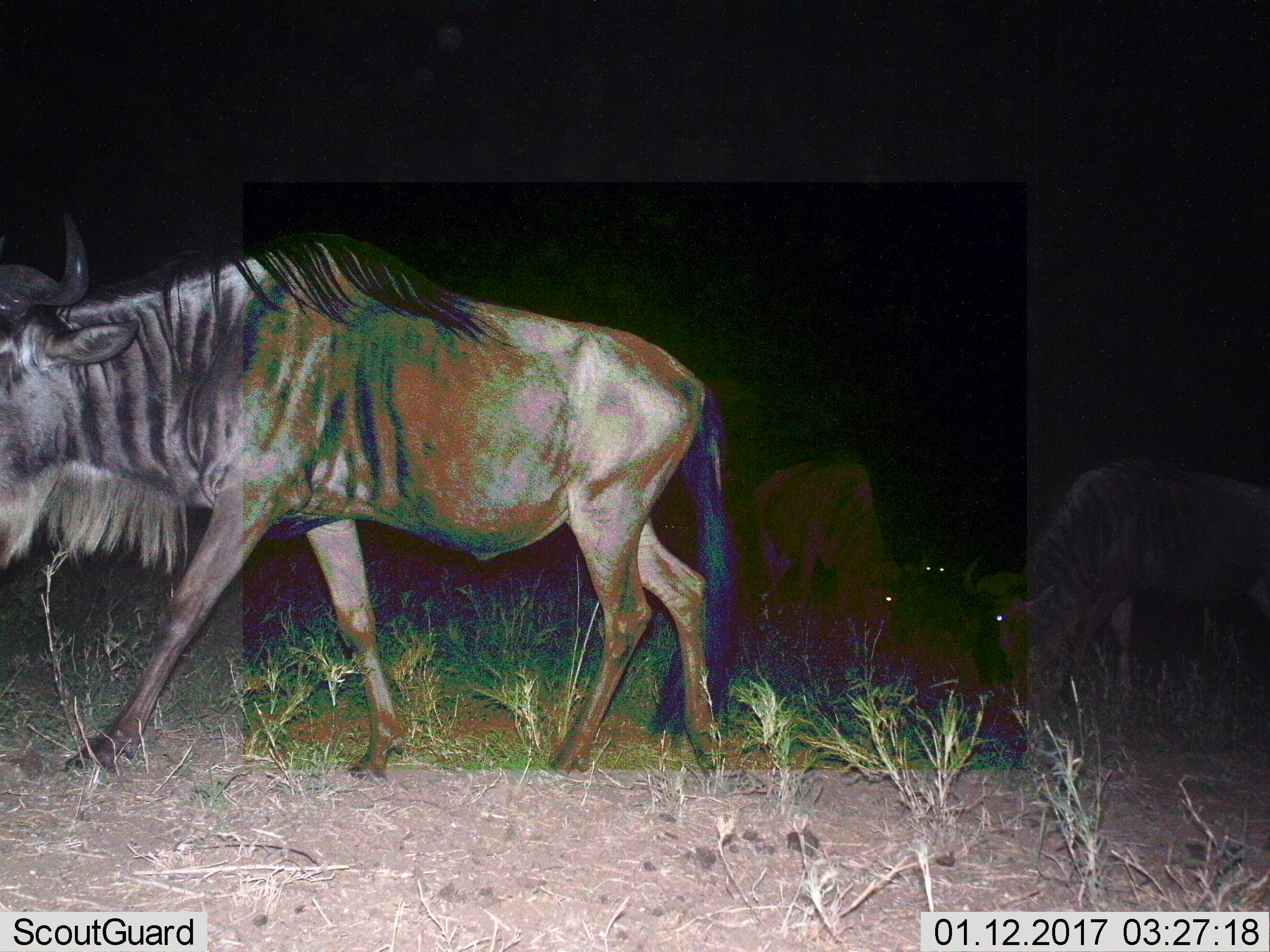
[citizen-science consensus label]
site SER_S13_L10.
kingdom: Animalia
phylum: Chordata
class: Mammalia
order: Artiodactyla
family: Bovidae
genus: Connochaetes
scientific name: Connochaetes taurinus taurinus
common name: blue wildebeest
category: wildebeestblue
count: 4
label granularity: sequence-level